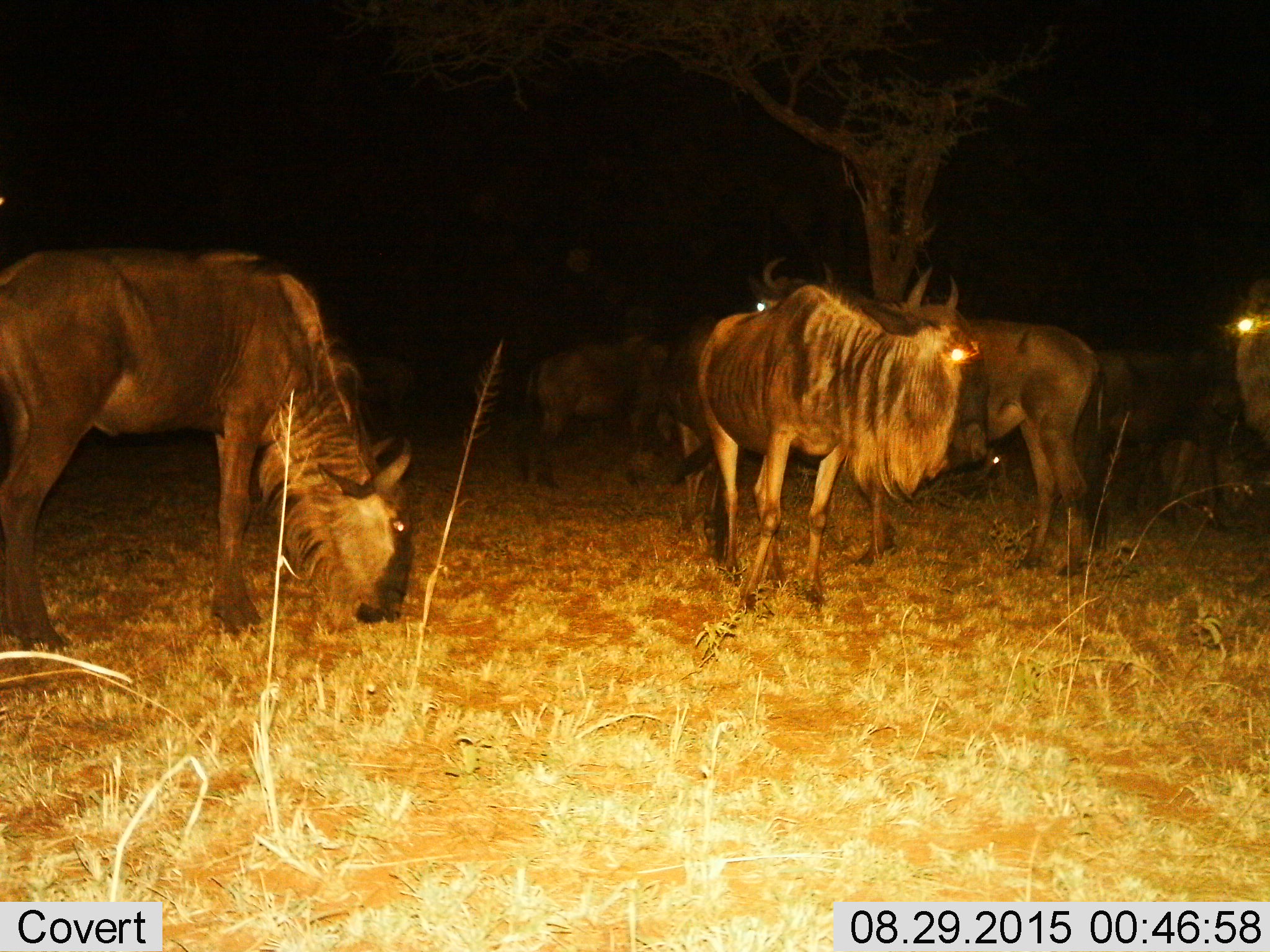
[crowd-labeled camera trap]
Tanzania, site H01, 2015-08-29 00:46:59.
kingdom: Animalia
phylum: Chordata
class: Mammalia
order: Artiodactyla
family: Bovidae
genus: Connochaetes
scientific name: Connochaetes taurinus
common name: blue wildebeest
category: wildebeest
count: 7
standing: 100%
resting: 0%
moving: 0%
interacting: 0%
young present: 0%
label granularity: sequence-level